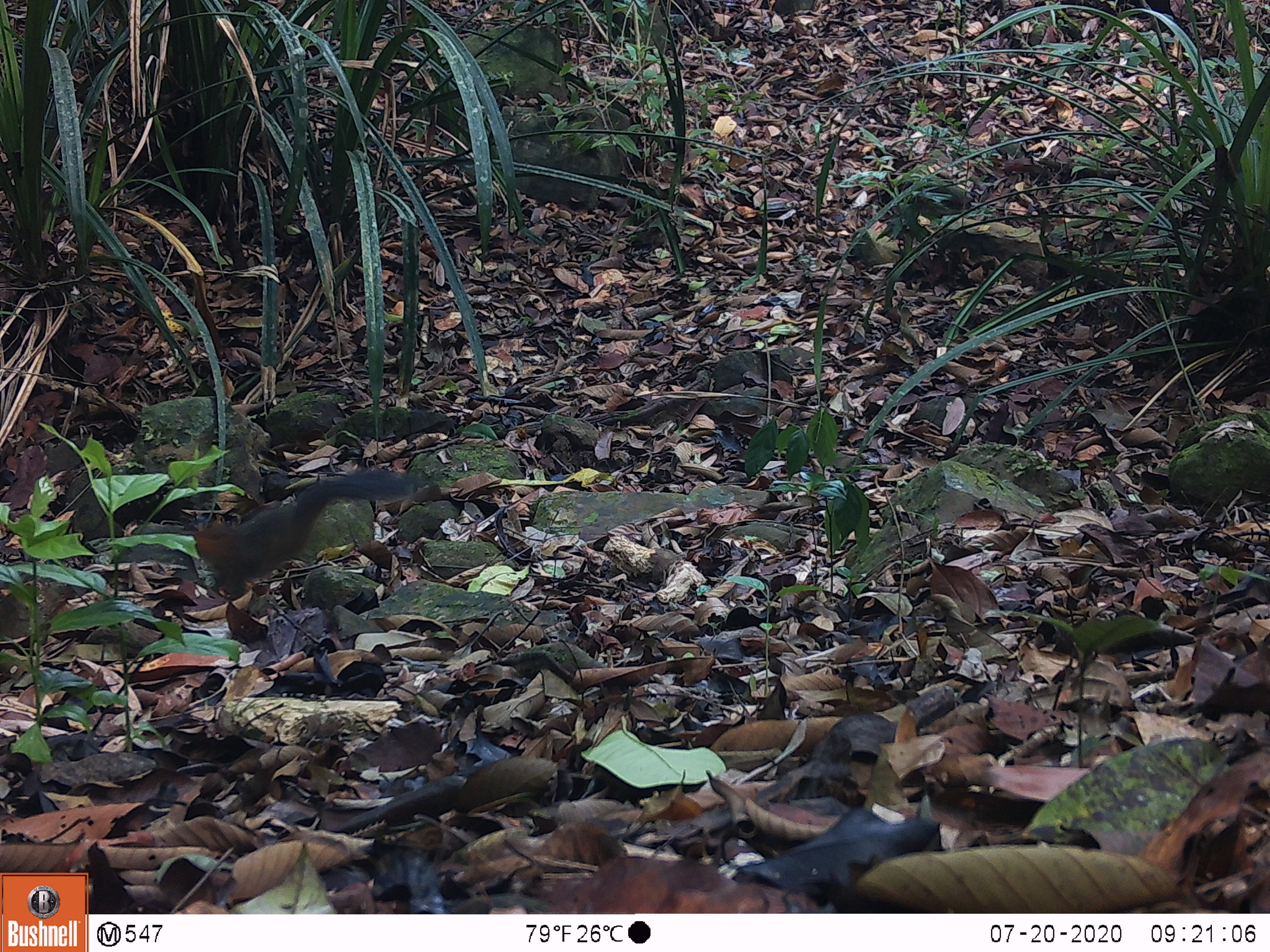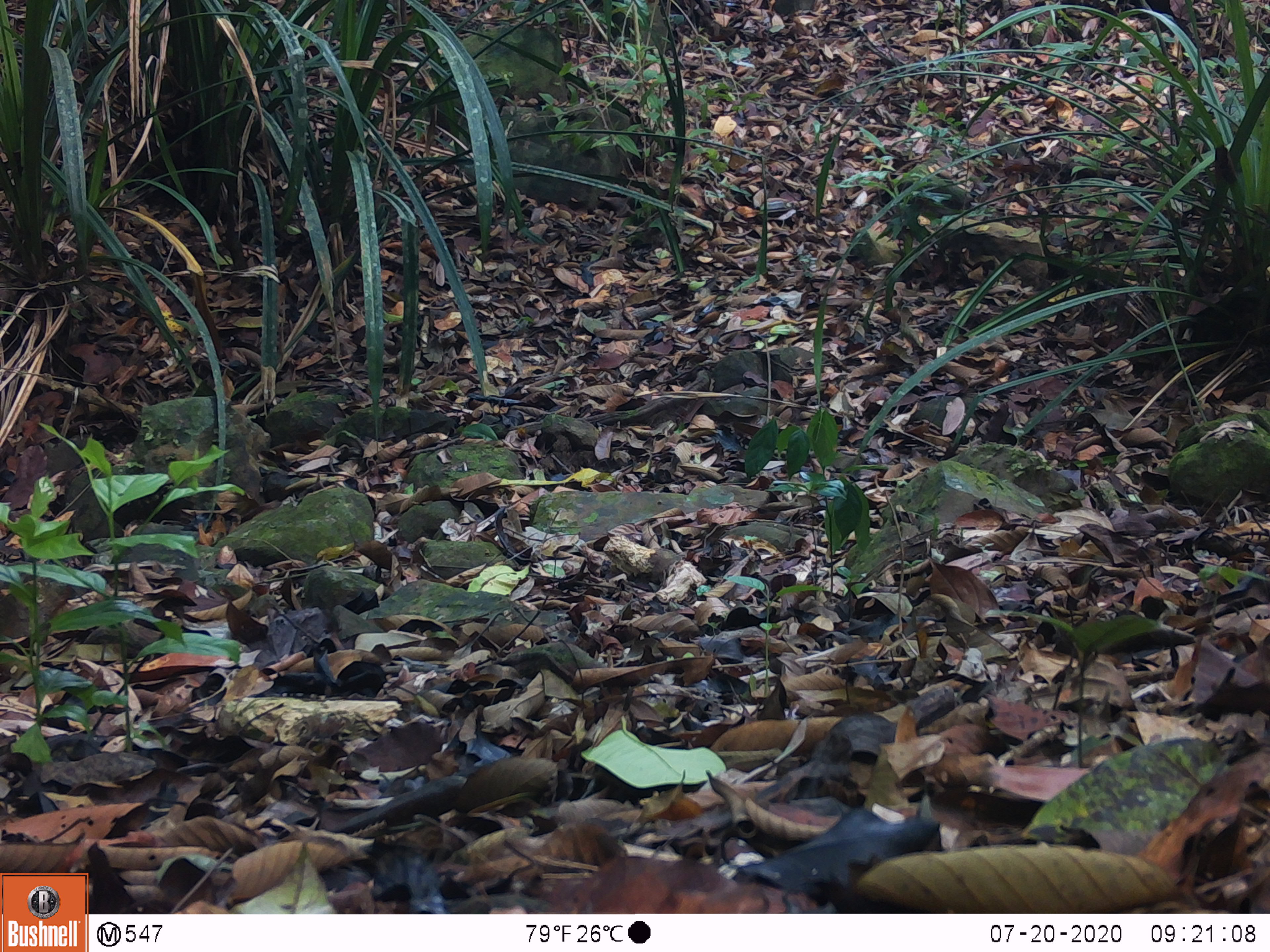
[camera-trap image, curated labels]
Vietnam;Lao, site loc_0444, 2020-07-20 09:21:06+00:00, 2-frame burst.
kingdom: Animalia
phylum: Chordata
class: Mammalia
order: Rodentia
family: Sciuridae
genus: Dremomys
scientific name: Dremomys rufigenis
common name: red-cheeked squirrel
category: red cheeked squirrel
Red cheeked squirrel (red-cheeked squirrel) (Dremomys rufigenis). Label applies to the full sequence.